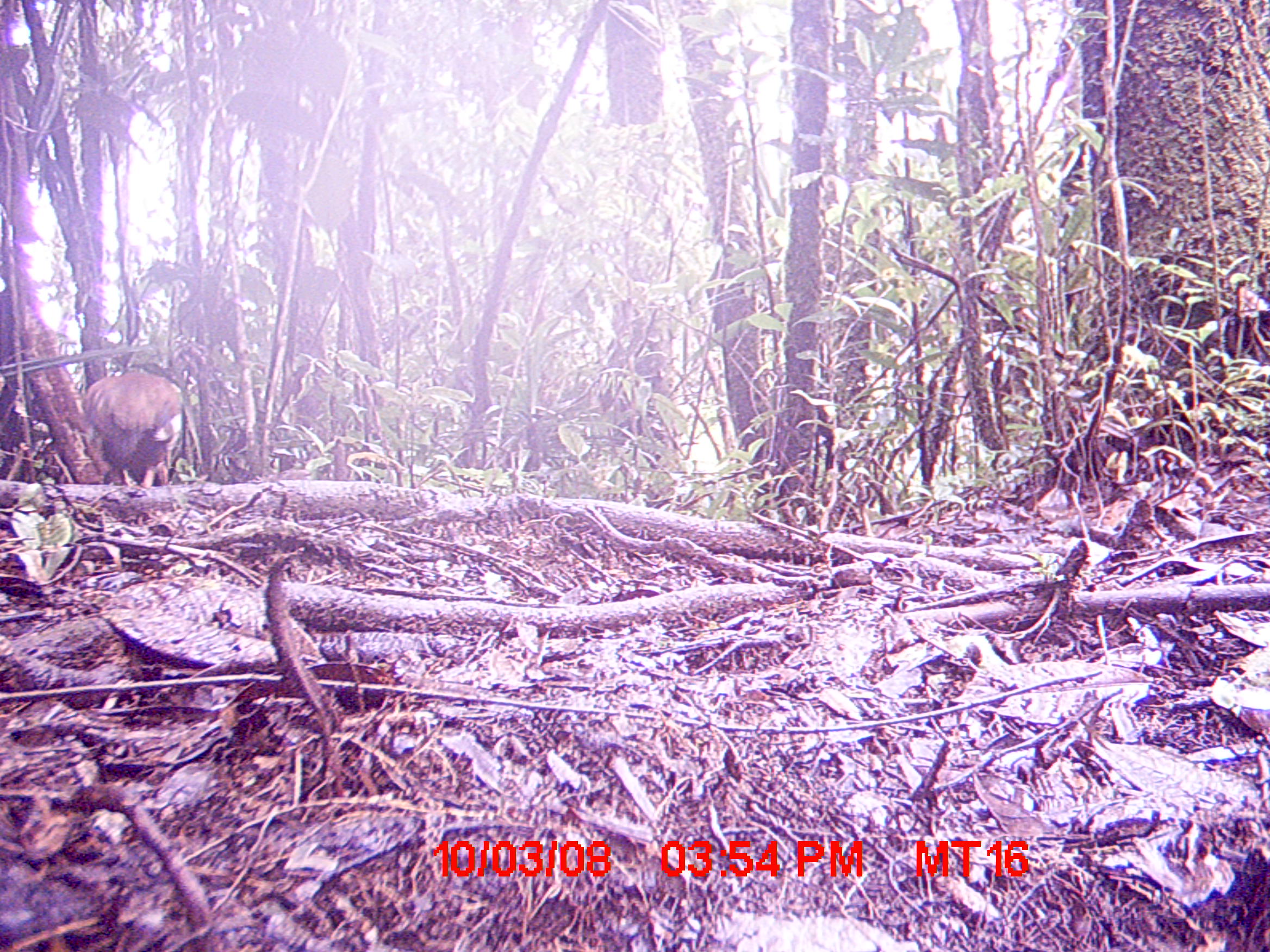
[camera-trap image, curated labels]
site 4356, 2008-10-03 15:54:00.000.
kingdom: Animalia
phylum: Chordata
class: Aves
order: Pelecaniformes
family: Threskiornithidae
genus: Lophotibis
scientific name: Lophotibis cristata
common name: madagascan ibis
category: lophotibis cristataa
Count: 2.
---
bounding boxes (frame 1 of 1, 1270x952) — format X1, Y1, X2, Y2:
lophotibis cristataa: 83, 368, 182, 488